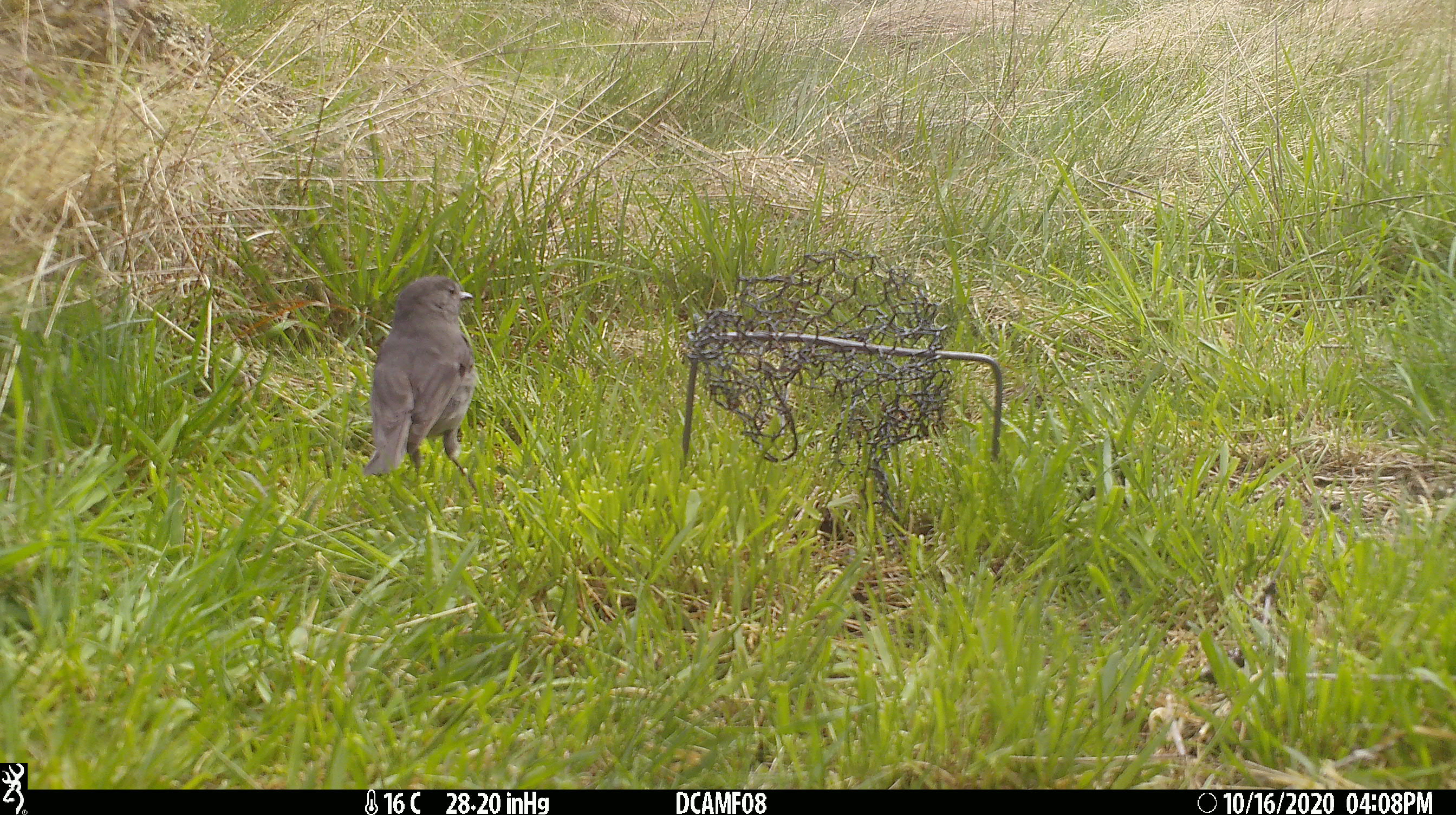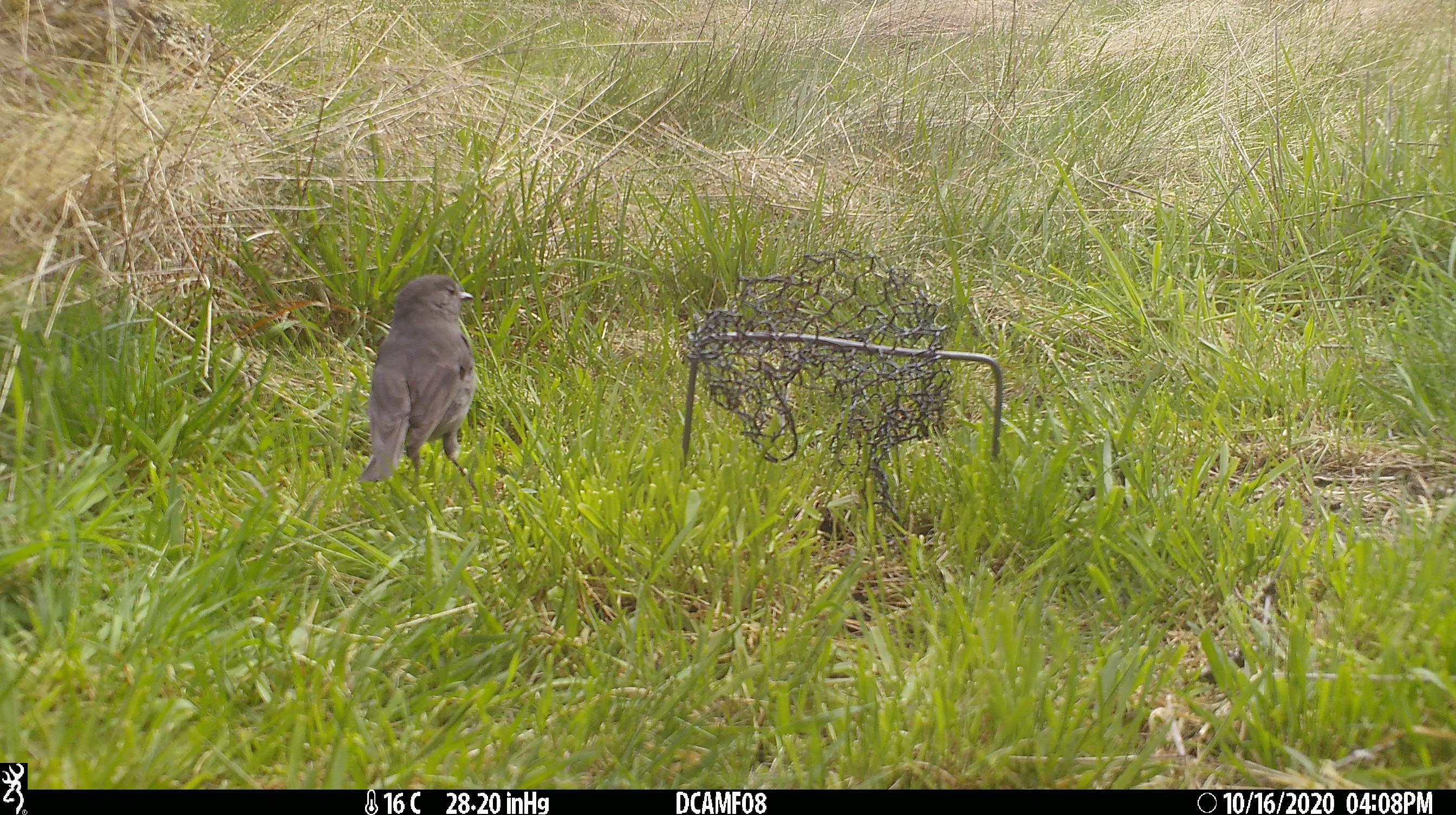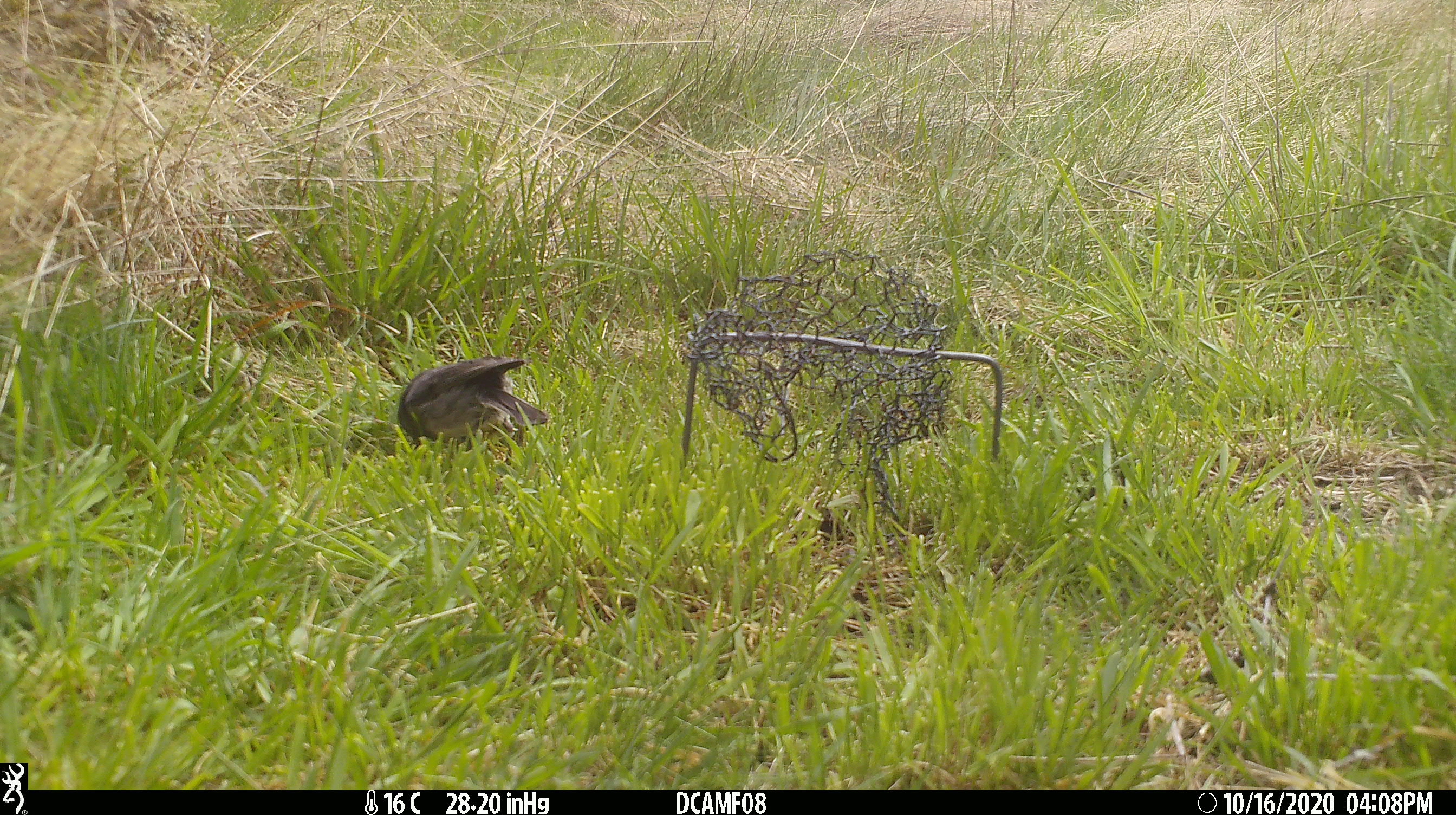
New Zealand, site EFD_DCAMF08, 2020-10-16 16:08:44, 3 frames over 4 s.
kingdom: Animalia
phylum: Chordata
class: Aves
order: Passeriformes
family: Petroicidae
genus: Petroica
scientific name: Petroica australis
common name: new zealand robin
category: robin